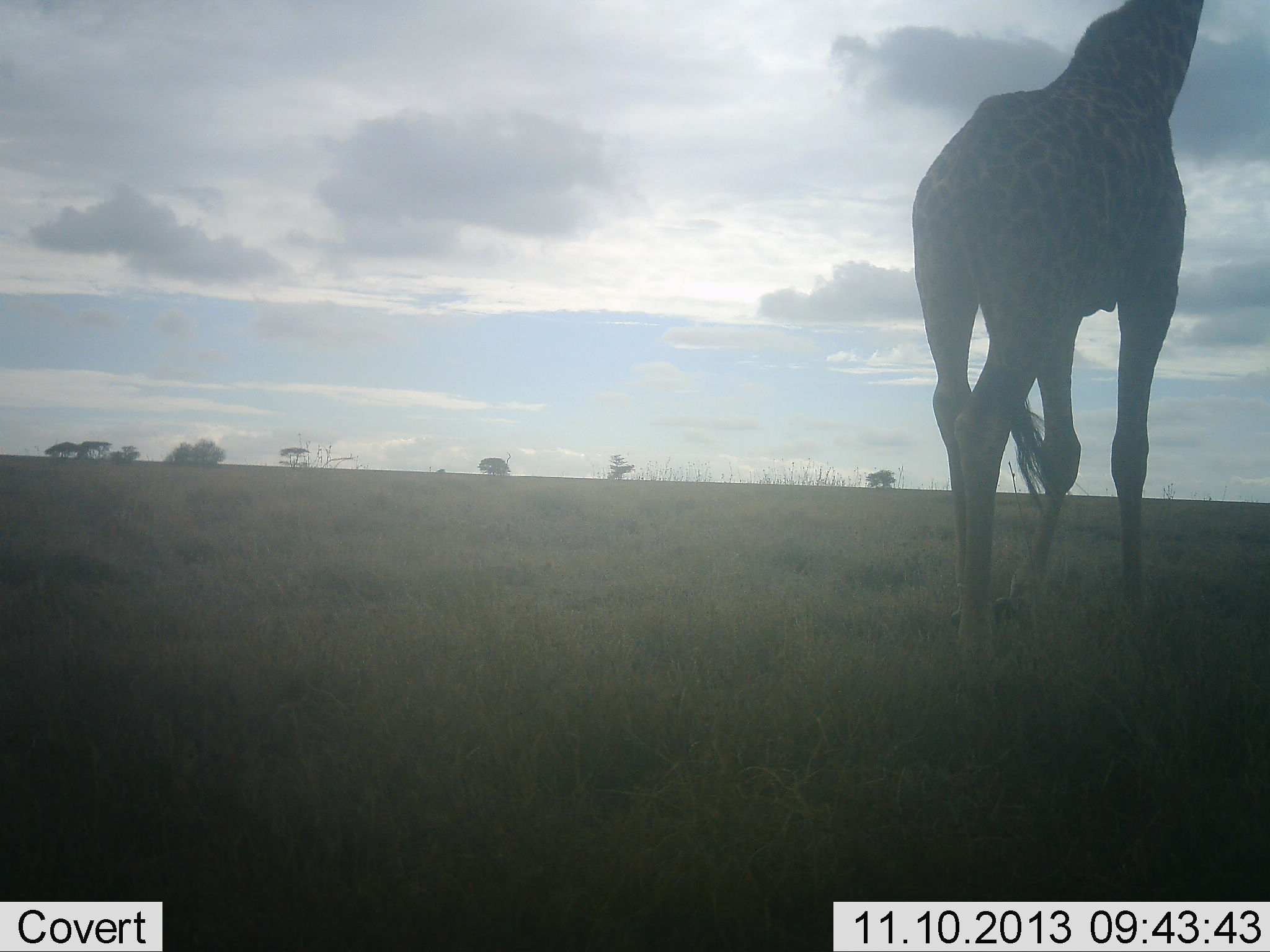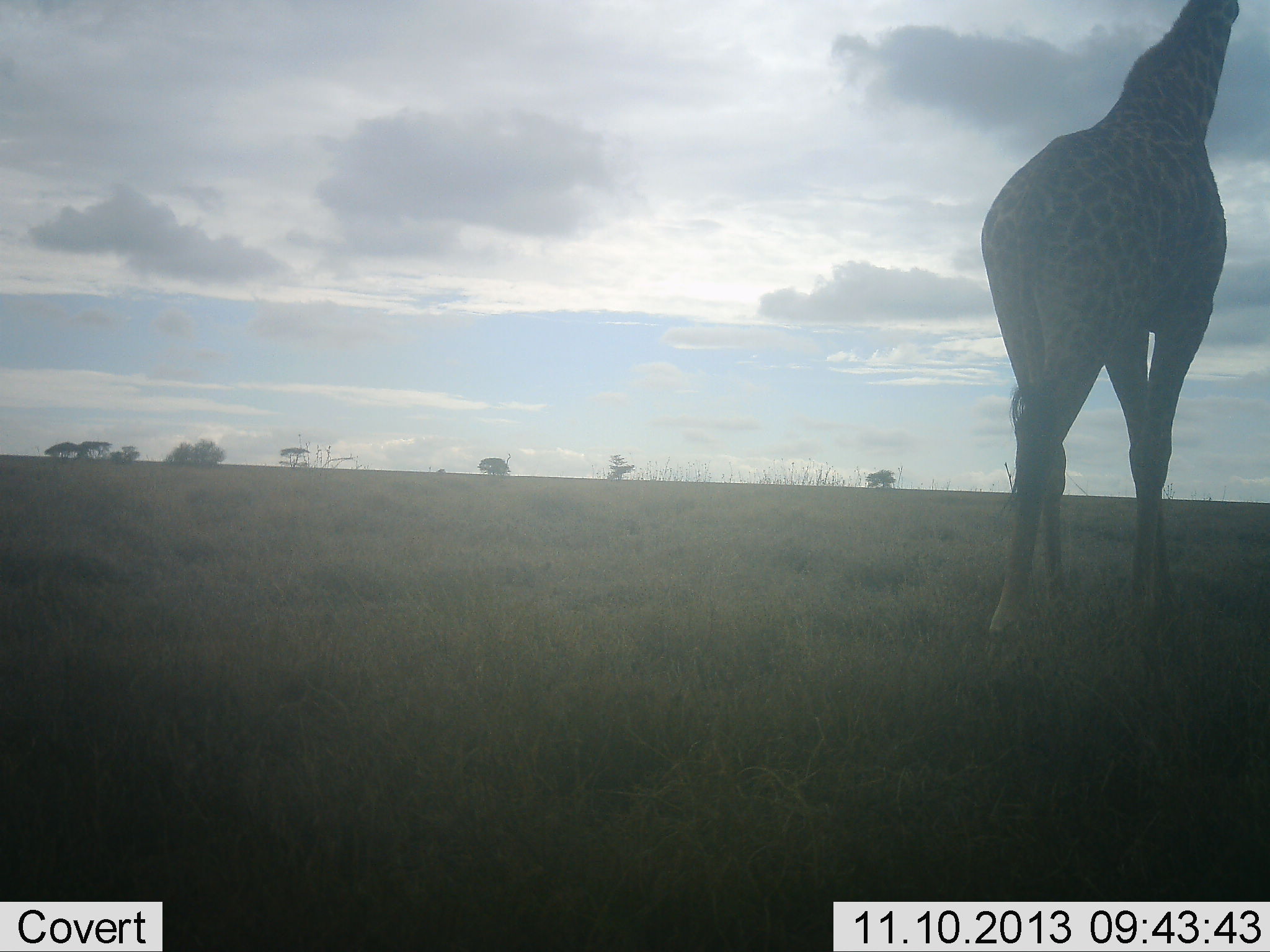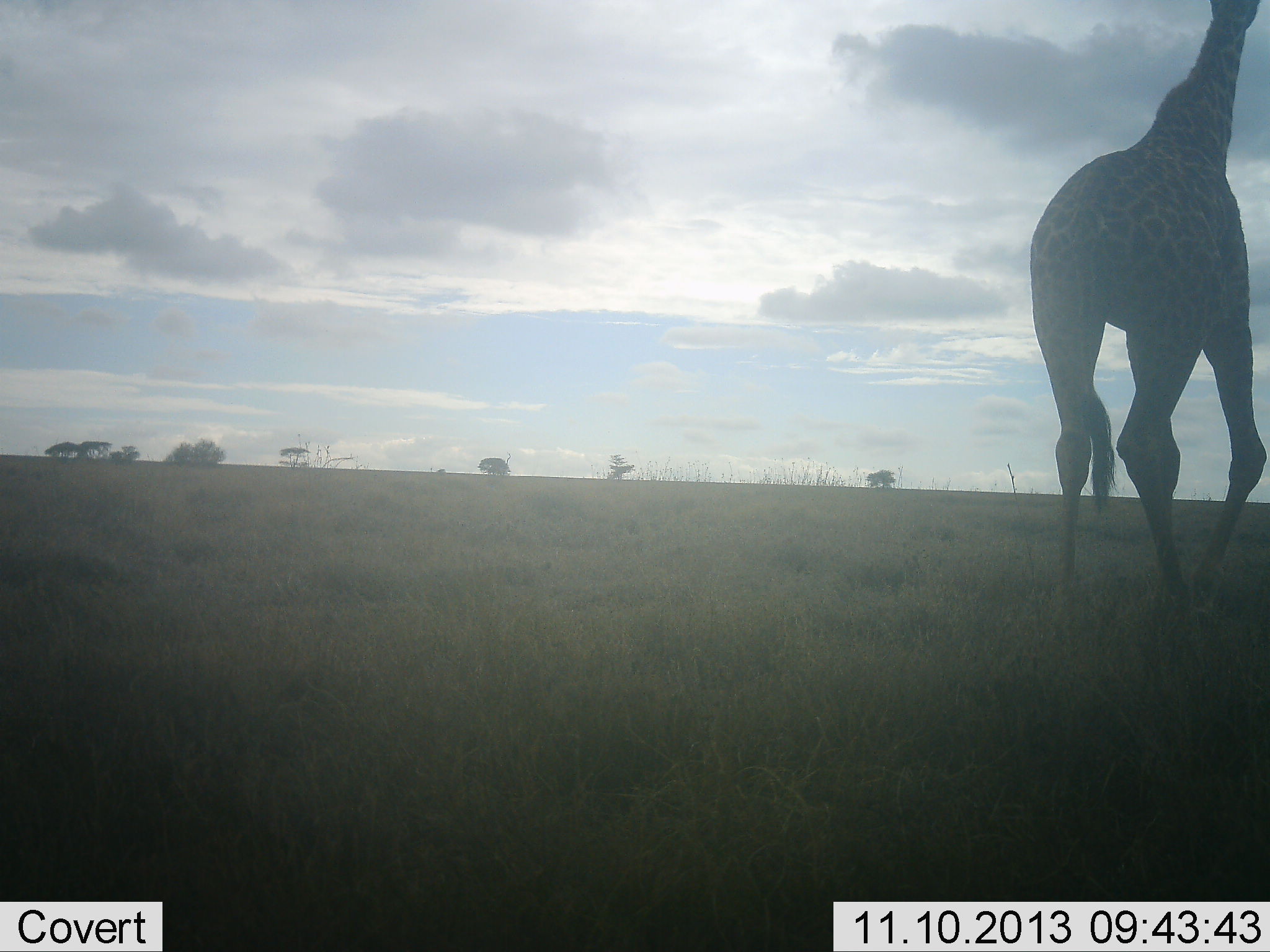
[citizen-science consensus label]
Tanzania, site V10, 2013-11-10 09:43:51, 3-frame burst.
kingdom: Animalia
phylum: Chordata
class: Mammalia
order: Artiodactyla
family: Giraffidae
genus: Giraffa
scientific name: Giraffa camelopardalis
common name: giraffe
Giraffe (Giraffa camelopardalis), count 1. Behavior (volunteer vote fractions): standing 25%, resting 0%, moving 78%, interacting 0%. Young present (vote fraction): 0%. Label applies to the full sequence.